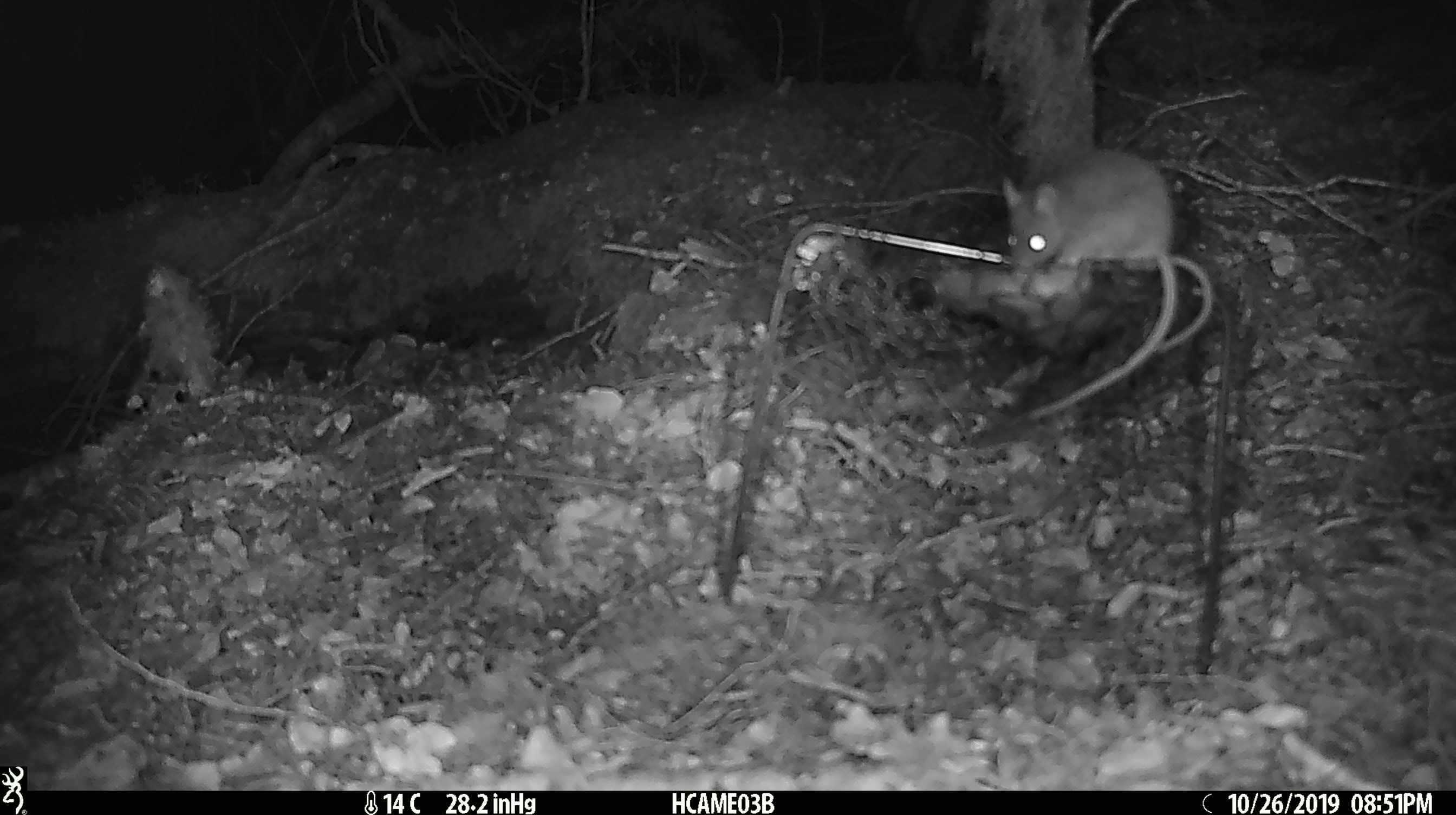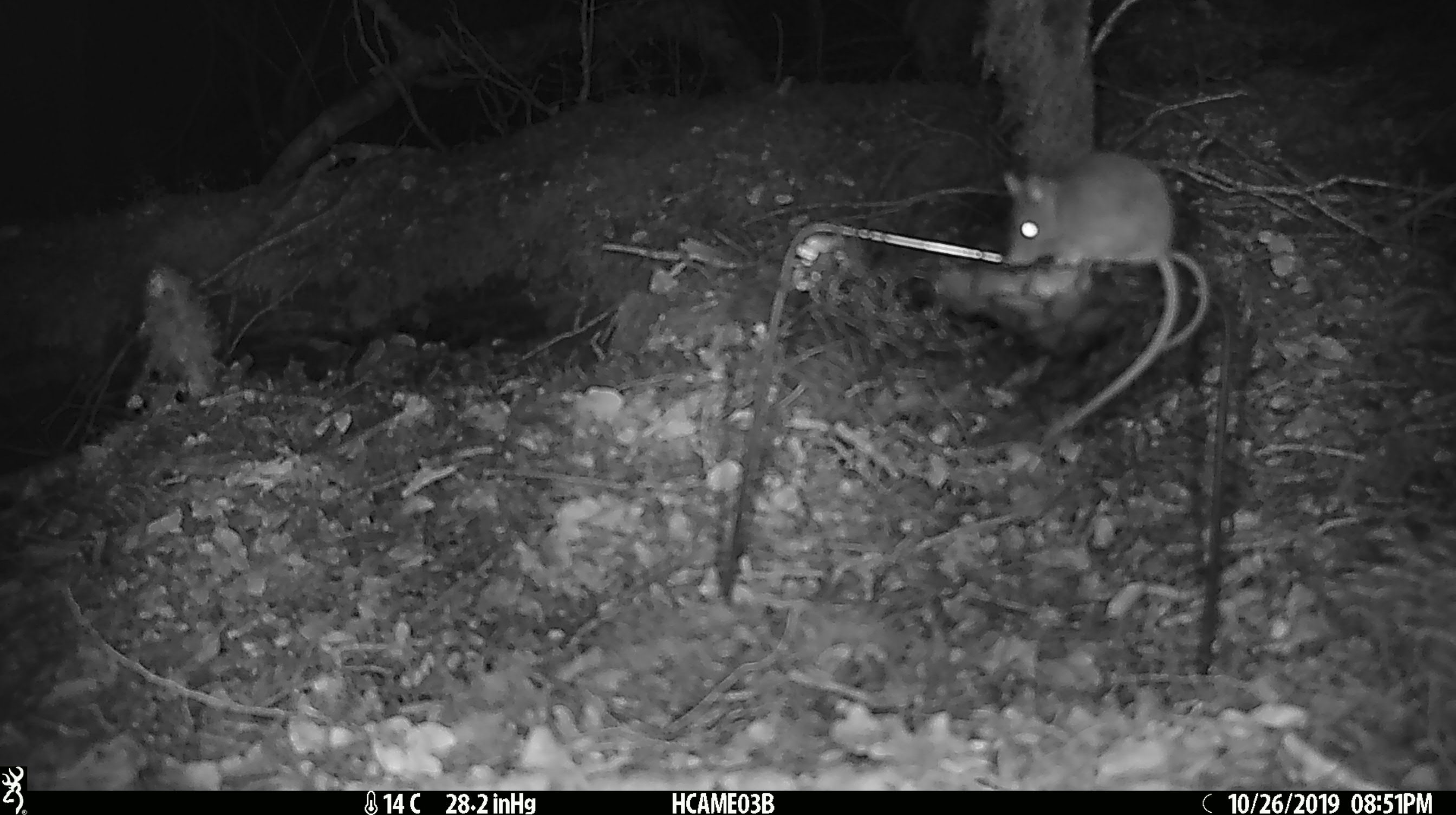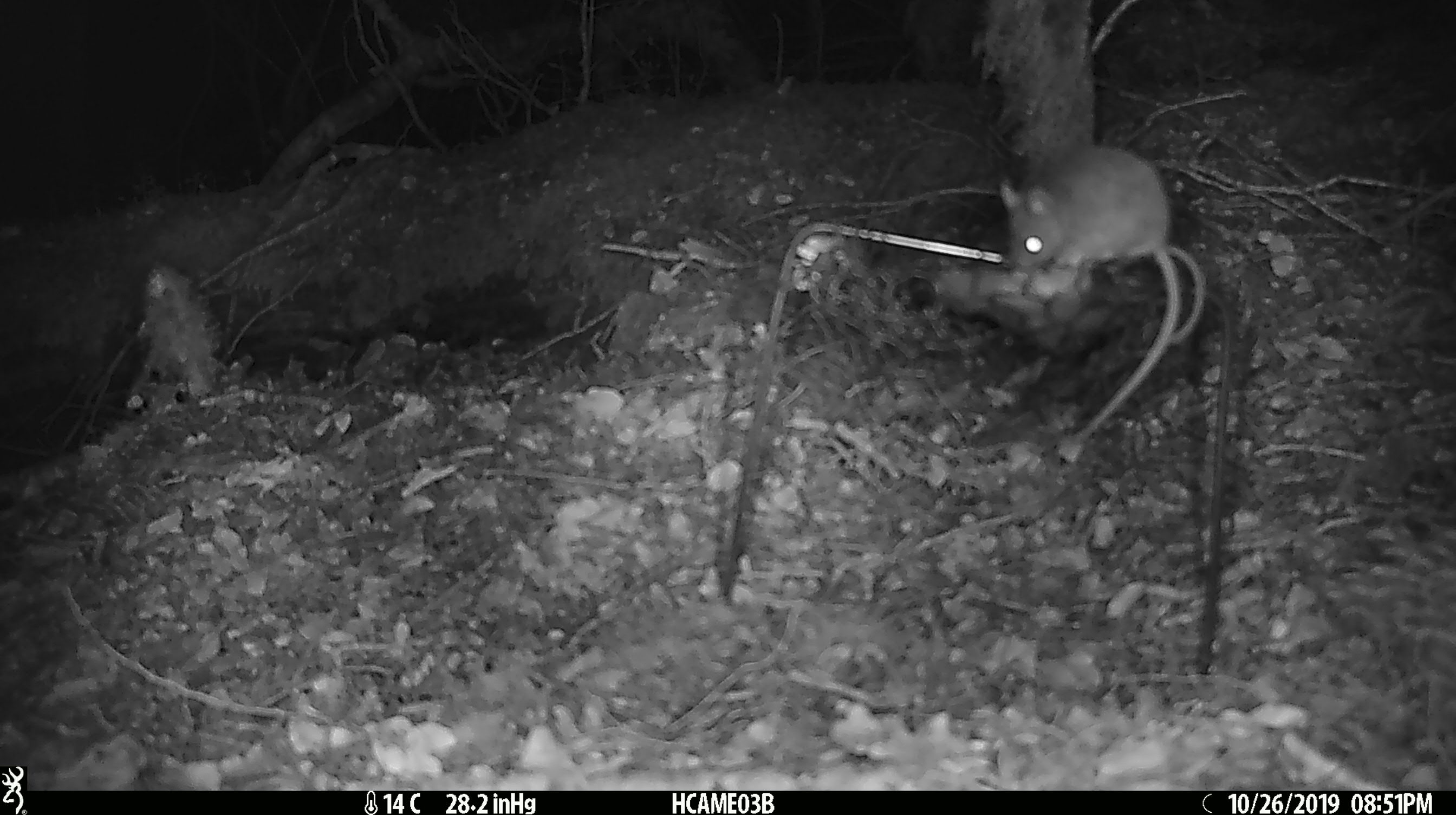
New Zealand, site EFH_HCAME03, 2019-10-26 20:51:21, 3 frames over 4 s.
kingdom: Animalia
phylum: Chordata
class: Mammalia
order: Rodentia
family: Muridae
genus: Mus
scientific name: Mus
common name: mouse